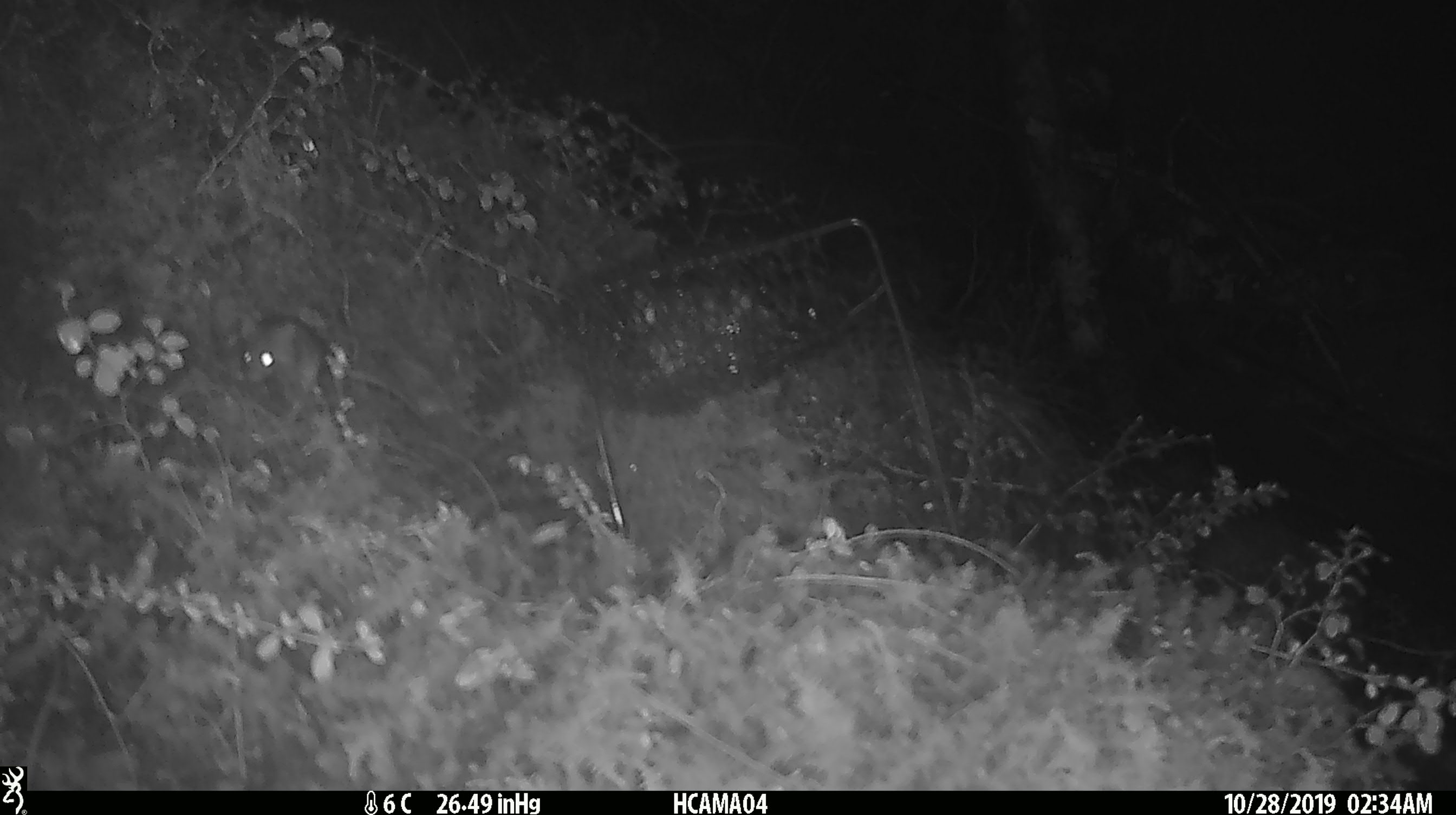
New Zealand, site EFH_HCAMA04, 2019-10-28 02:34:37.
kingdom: Animalia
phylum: Chordata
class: Mammalia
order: Rodentia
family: Muridae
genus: Mus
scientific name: Mus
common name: mouse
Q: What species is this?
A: Mouse (Mus).